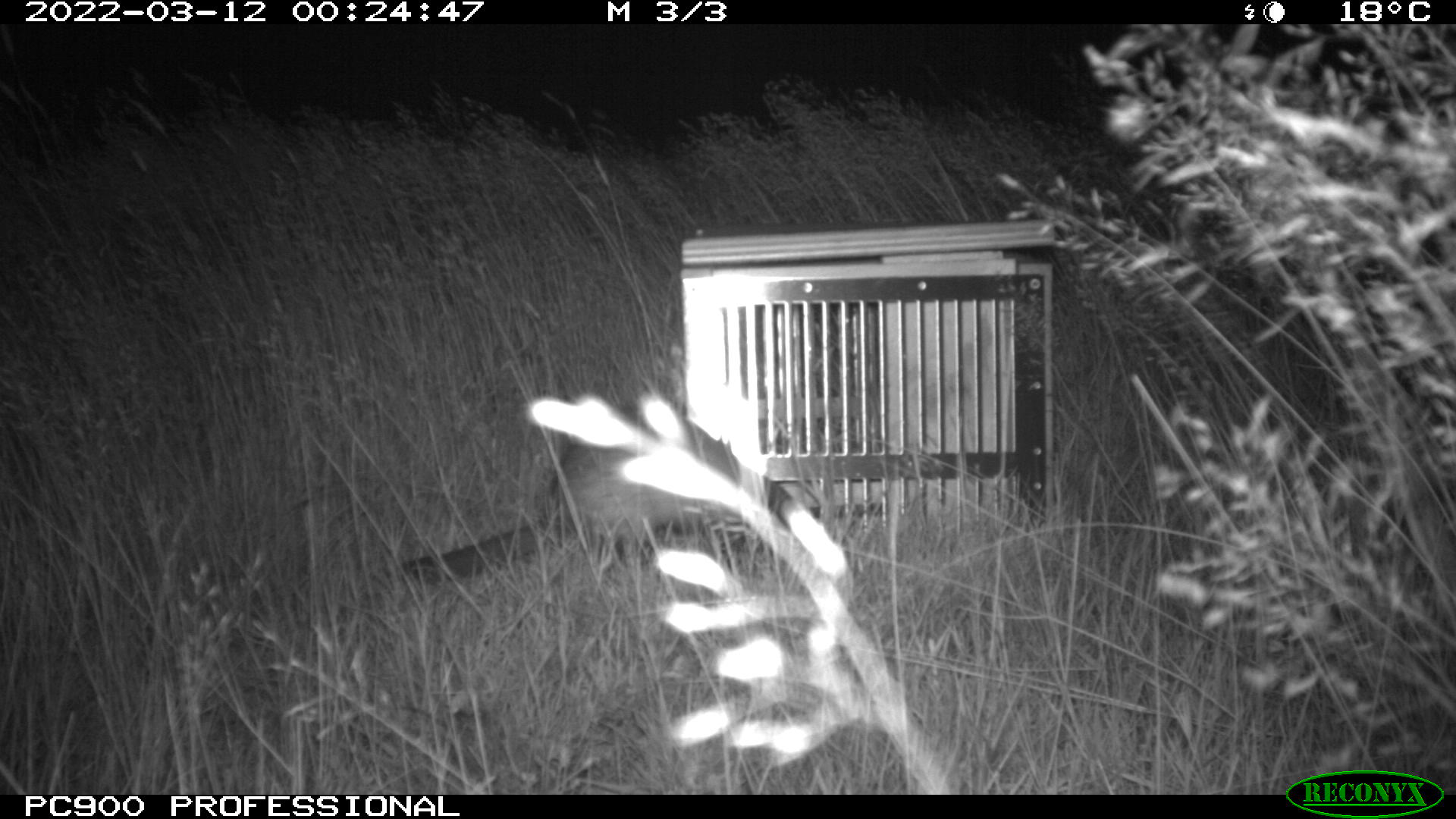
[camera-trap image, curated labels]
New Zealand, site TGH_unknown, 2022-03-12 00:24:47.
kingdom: Animalia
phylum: Chordata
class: Mammalia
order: Carnivora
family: Mustelidae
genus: Mustela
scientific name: Mustela furo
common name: ferret